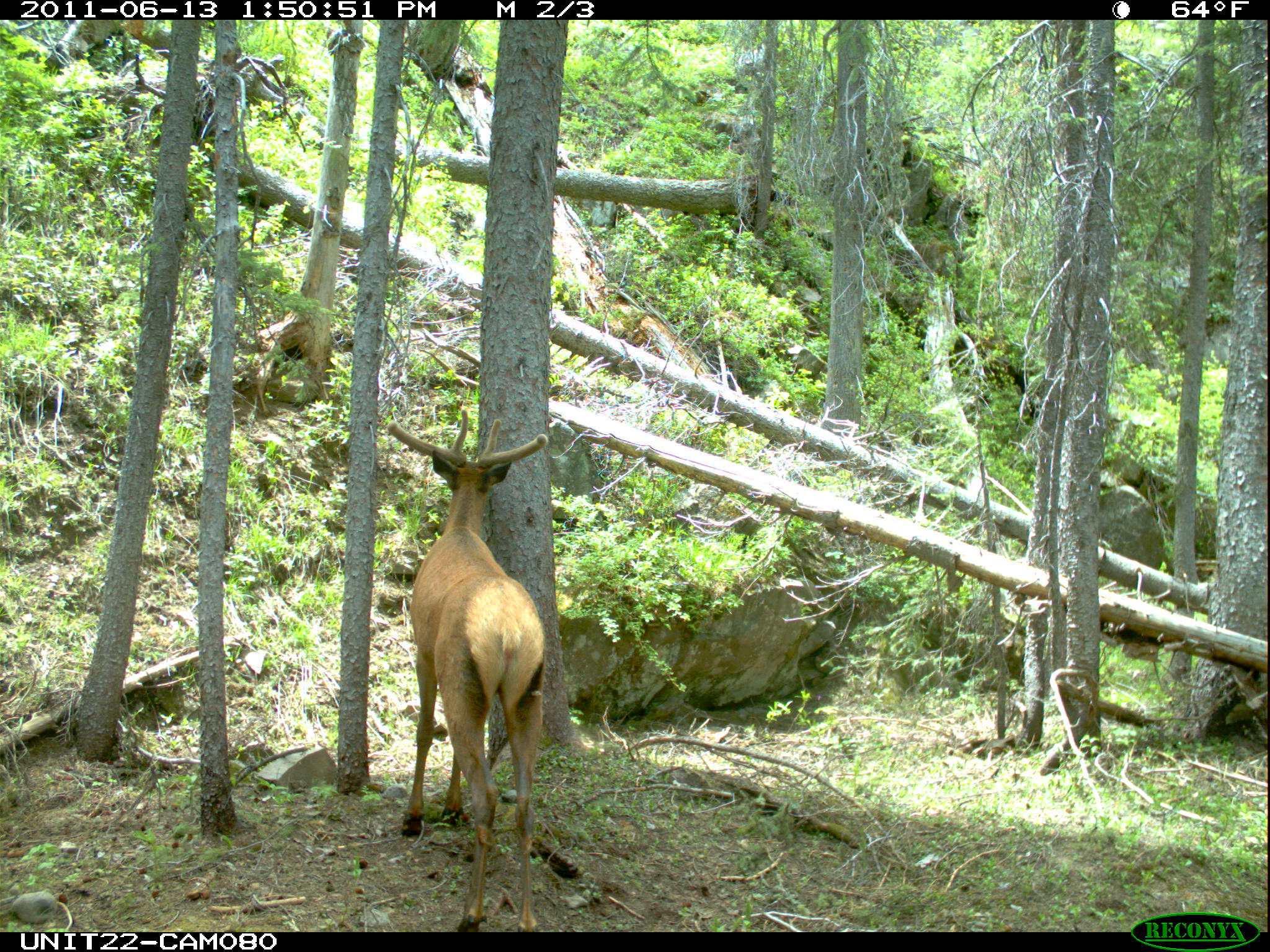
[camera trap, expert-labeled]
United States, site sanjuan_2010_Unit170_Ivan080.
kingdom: Animalia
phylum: Chordata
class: Mammalia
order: Artiodactyla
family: Cervidae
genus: Cervus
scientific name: Cervus elaphus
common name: red deer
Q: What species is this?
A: Cervus elaphus (red deer).